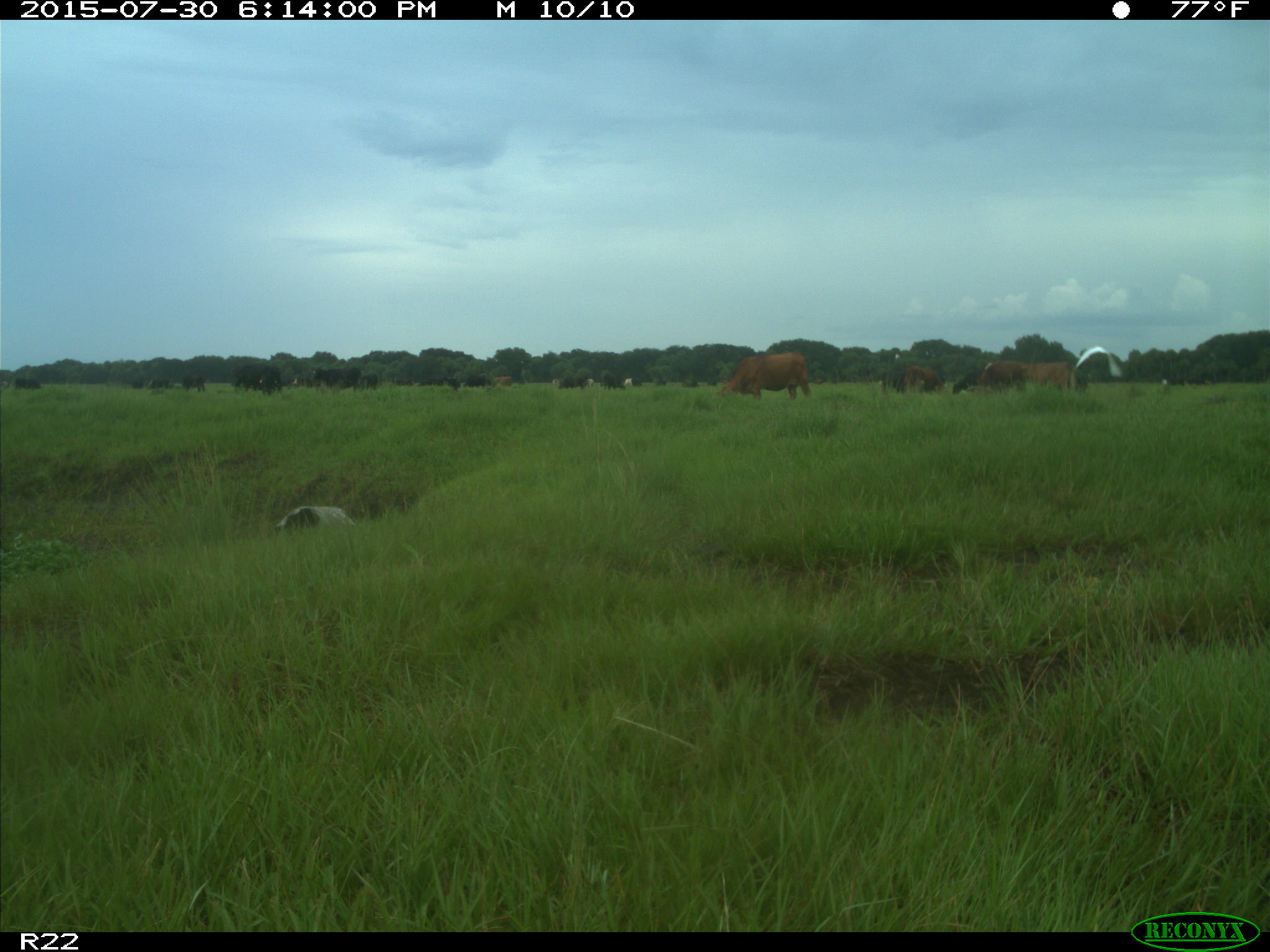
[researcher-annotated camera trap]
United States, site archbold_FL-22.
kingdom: Animalia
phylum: Chordata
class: Mammalia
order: Artiodactyla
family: Bovidae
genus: Bos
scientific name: Bos taurus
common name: domestic cow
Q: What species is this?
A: Bos taurus (domestic cow).